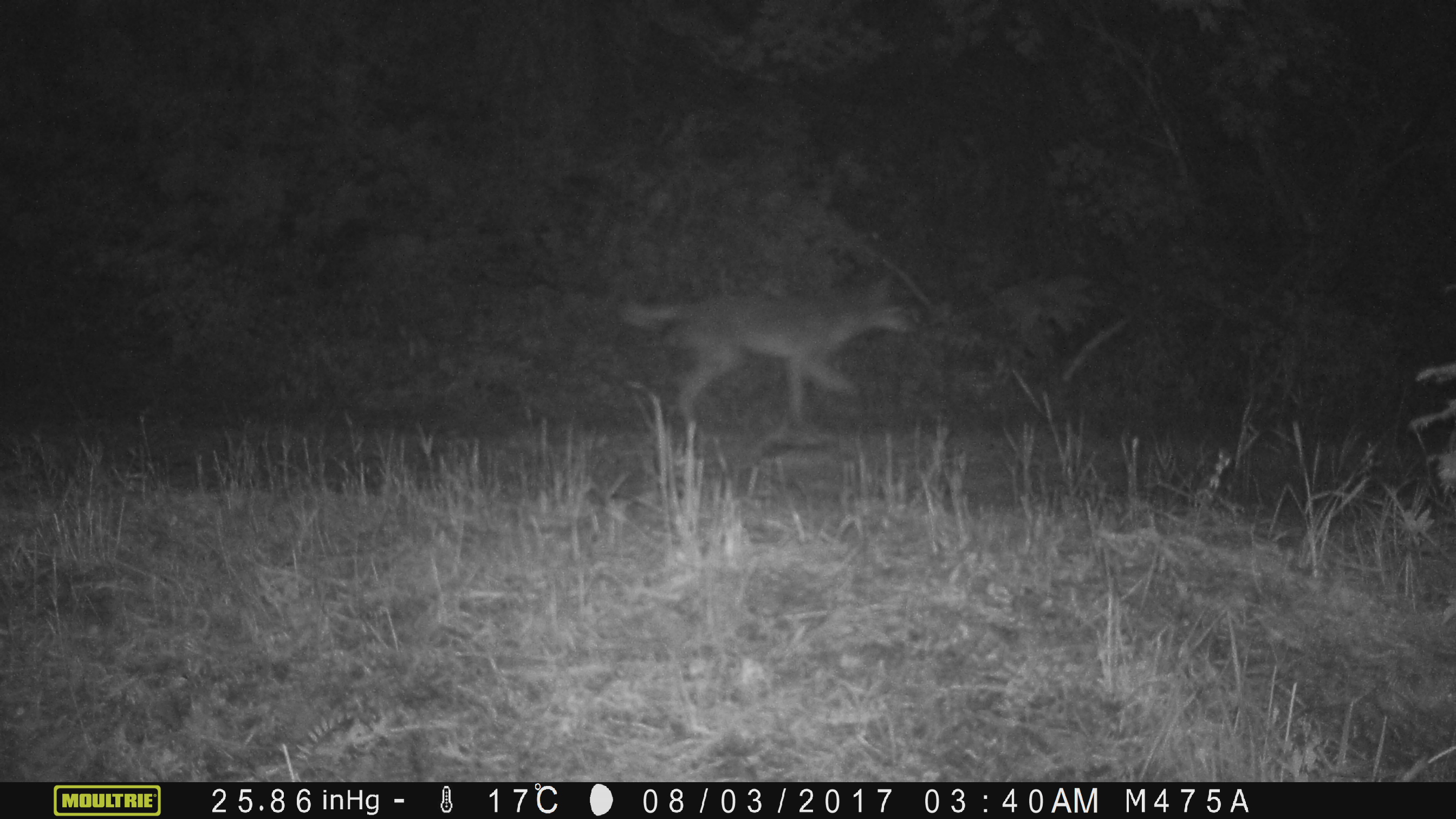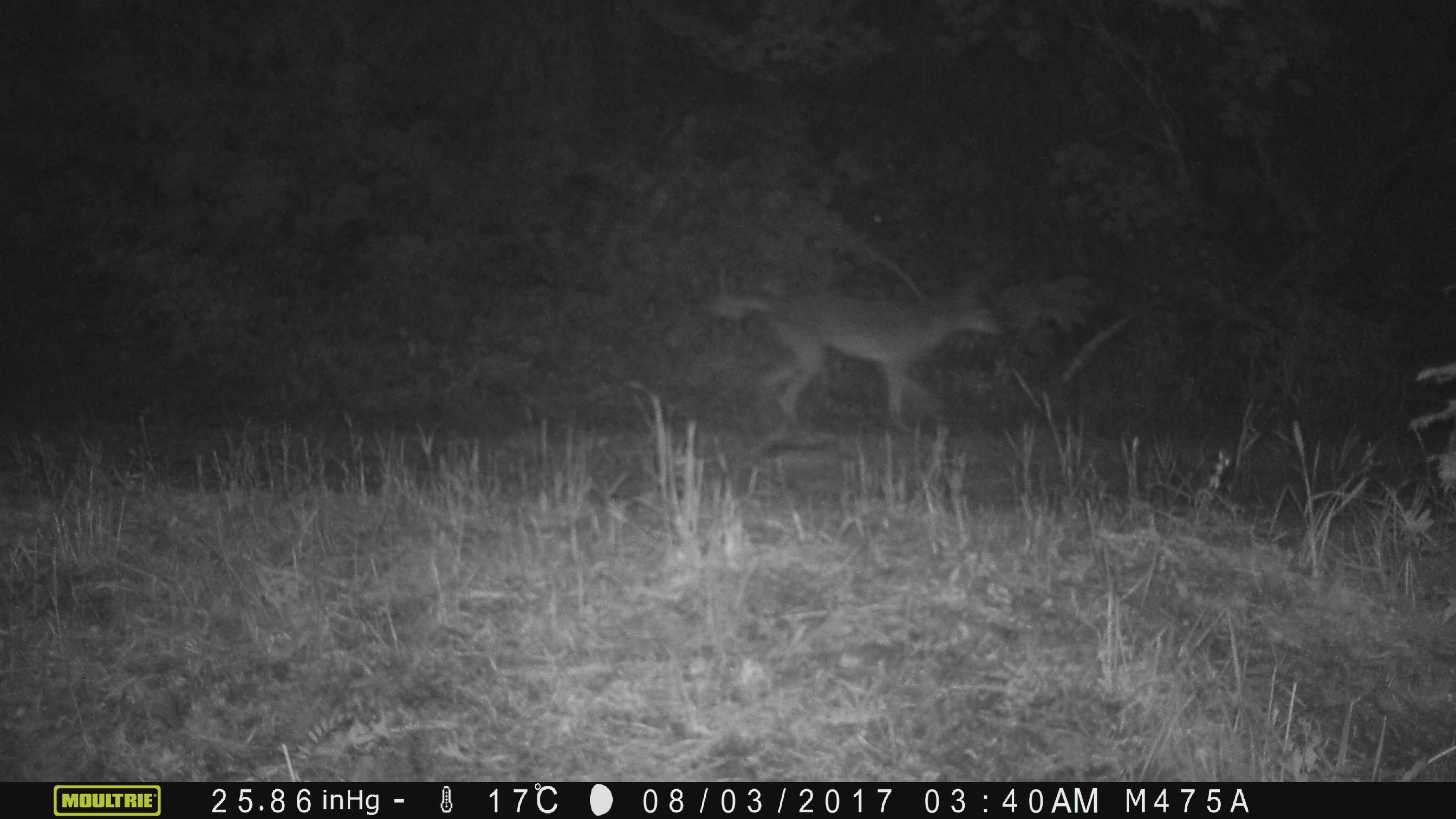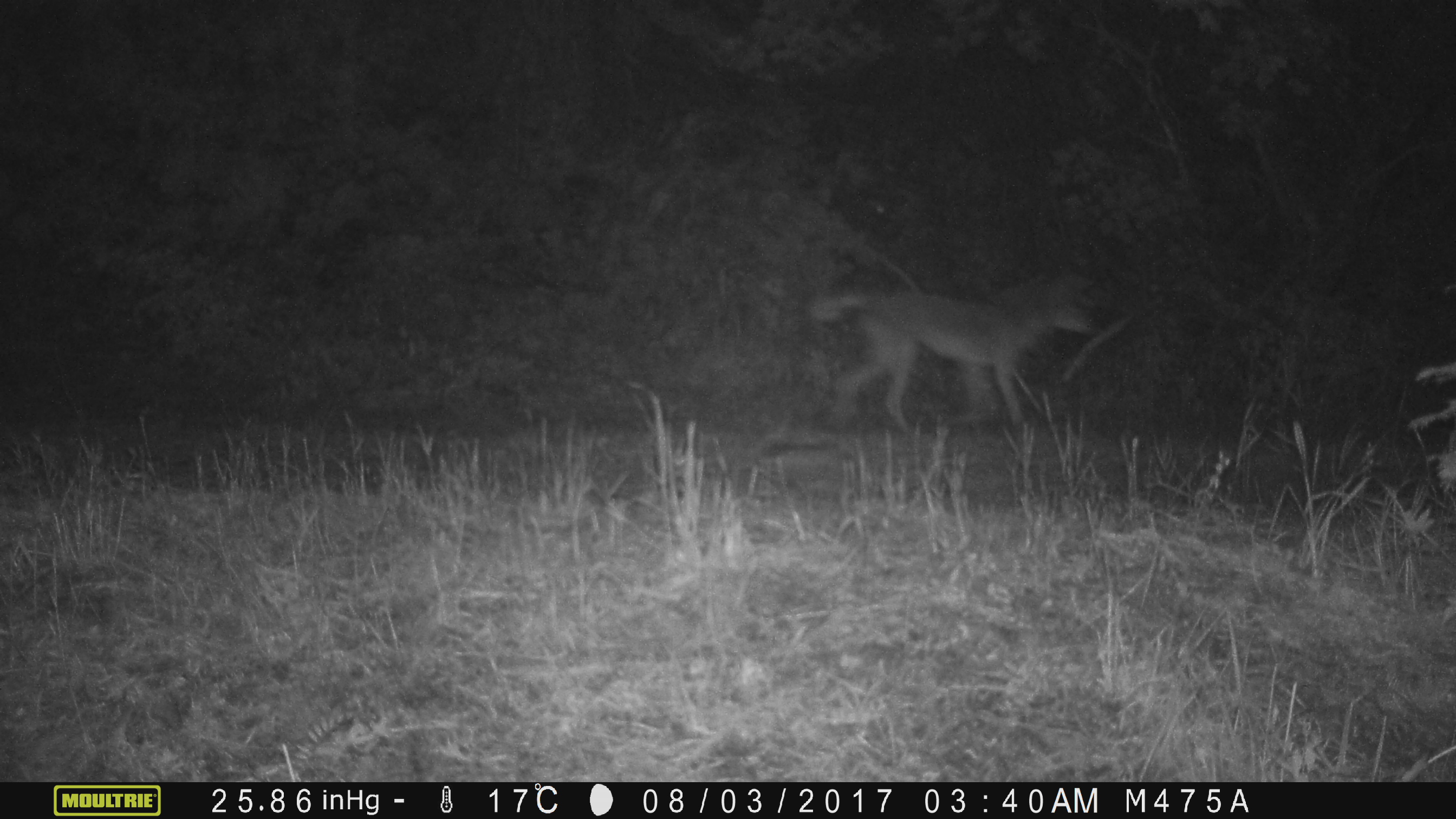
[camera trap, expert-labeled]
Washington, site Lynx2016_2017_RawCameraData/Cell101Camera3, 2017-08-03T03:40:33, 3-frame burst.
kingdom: Animalia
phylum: Chordata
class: Mammalia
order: Carnivora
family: Canidae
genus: Canis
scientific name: Canis latrans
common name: coyote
Canis latrans (coyote). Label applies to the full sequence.